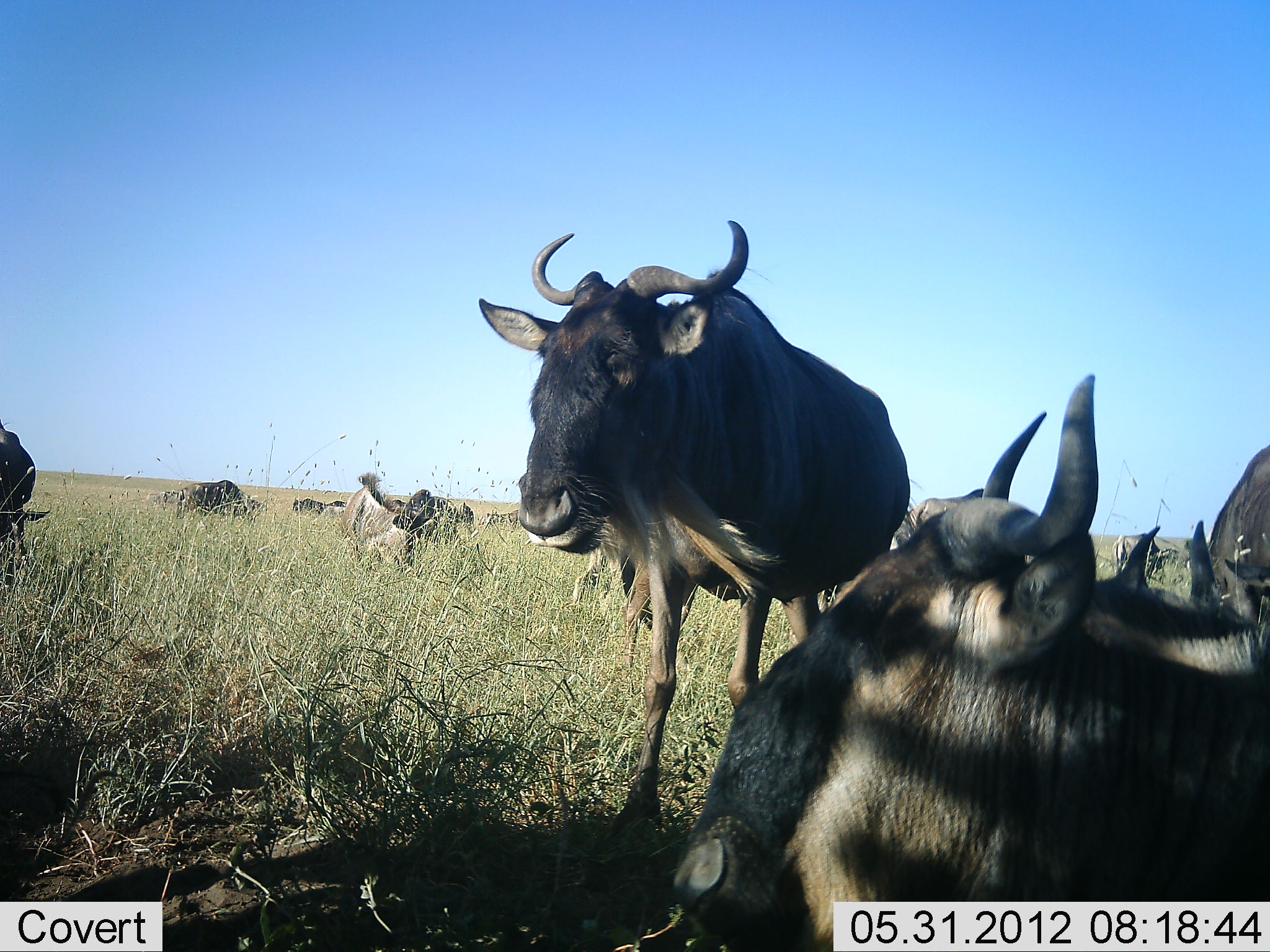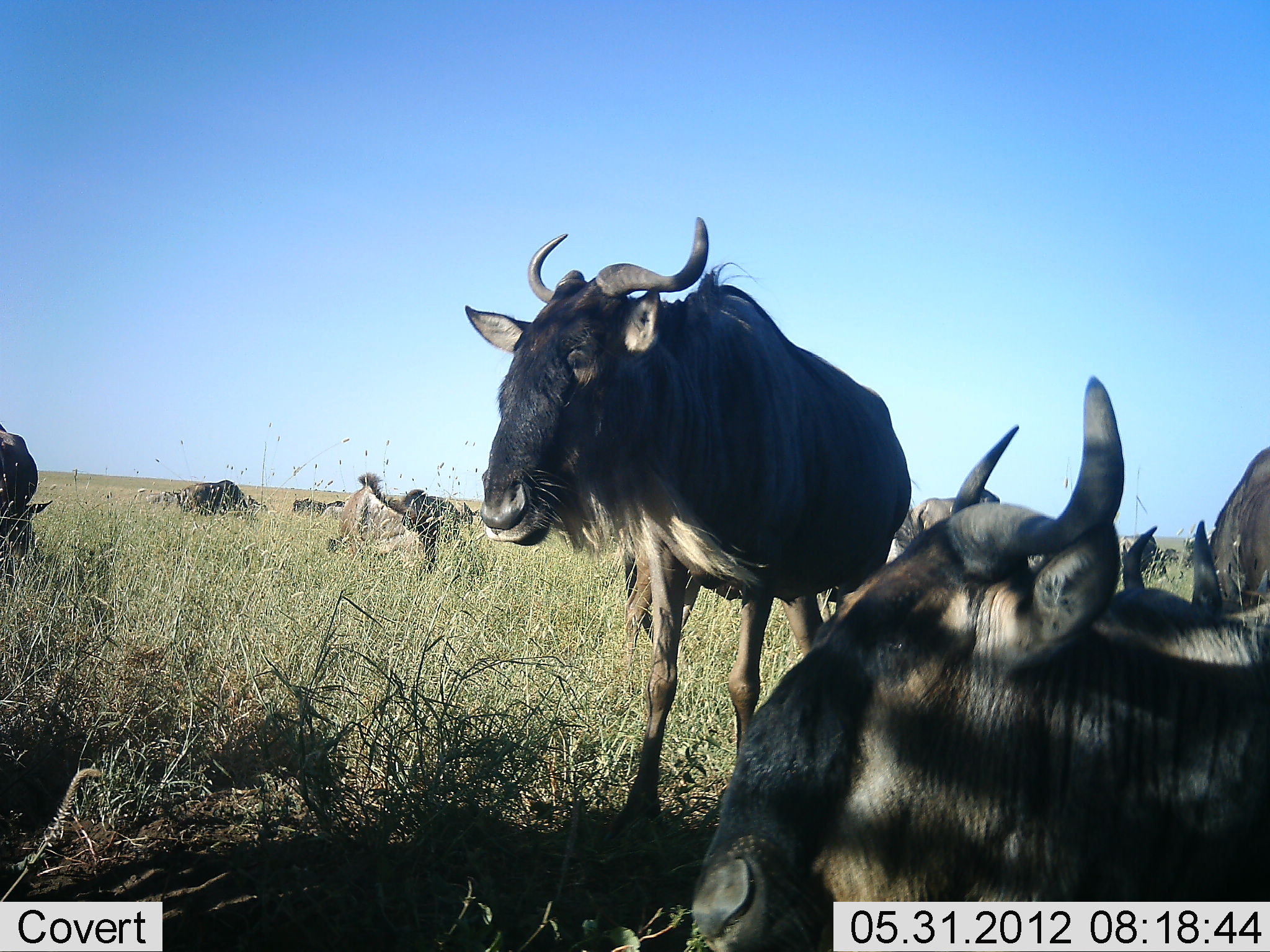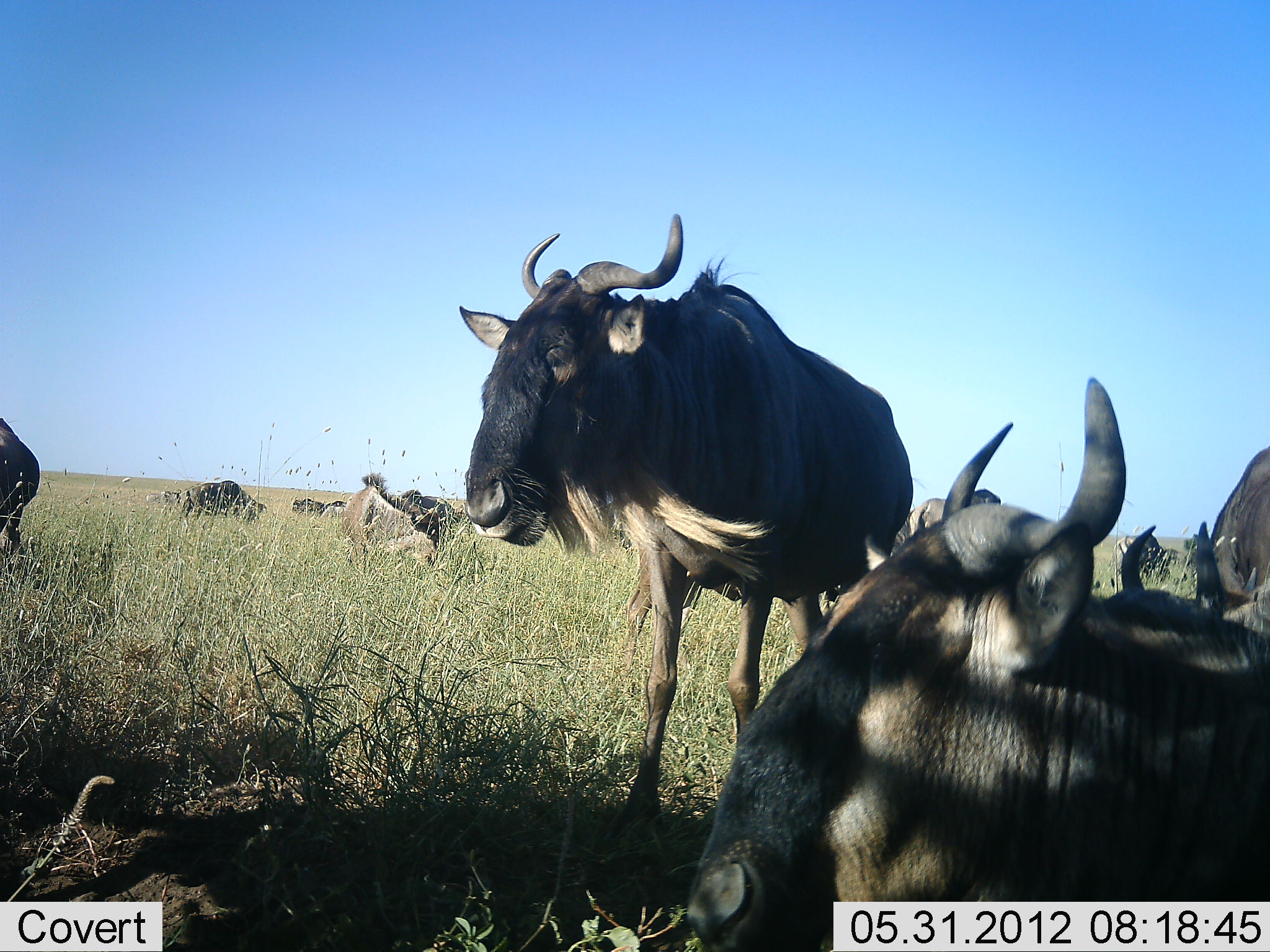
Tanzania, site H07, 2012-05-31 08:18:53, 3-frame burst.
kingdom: Animalia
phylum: Chordata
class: Mammalia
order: Artiodactyla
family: Bovidae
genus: Connochaetes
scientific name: Connochaetes taurinus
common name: blue wildebeest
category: wildebeest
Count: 10.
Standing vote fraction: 70%.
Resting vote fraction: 100%.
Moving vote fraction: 0%.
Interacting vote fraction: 0%.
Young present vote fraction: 0%.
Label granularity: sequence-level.